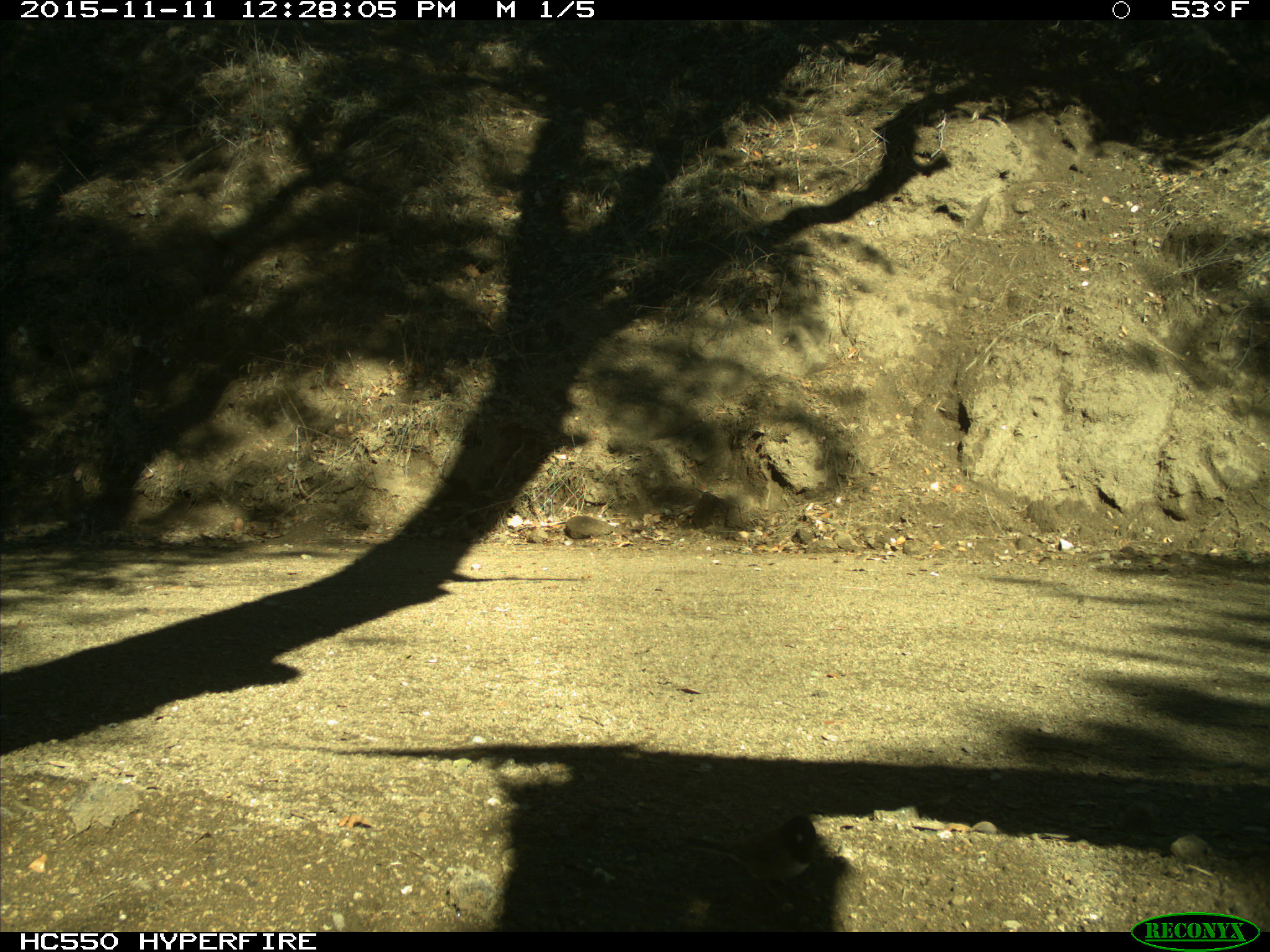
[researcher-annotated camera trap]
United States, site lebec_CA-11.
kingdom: Animalia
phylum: Chordata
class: Aves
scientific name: Aves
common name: birds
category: unidentified bird